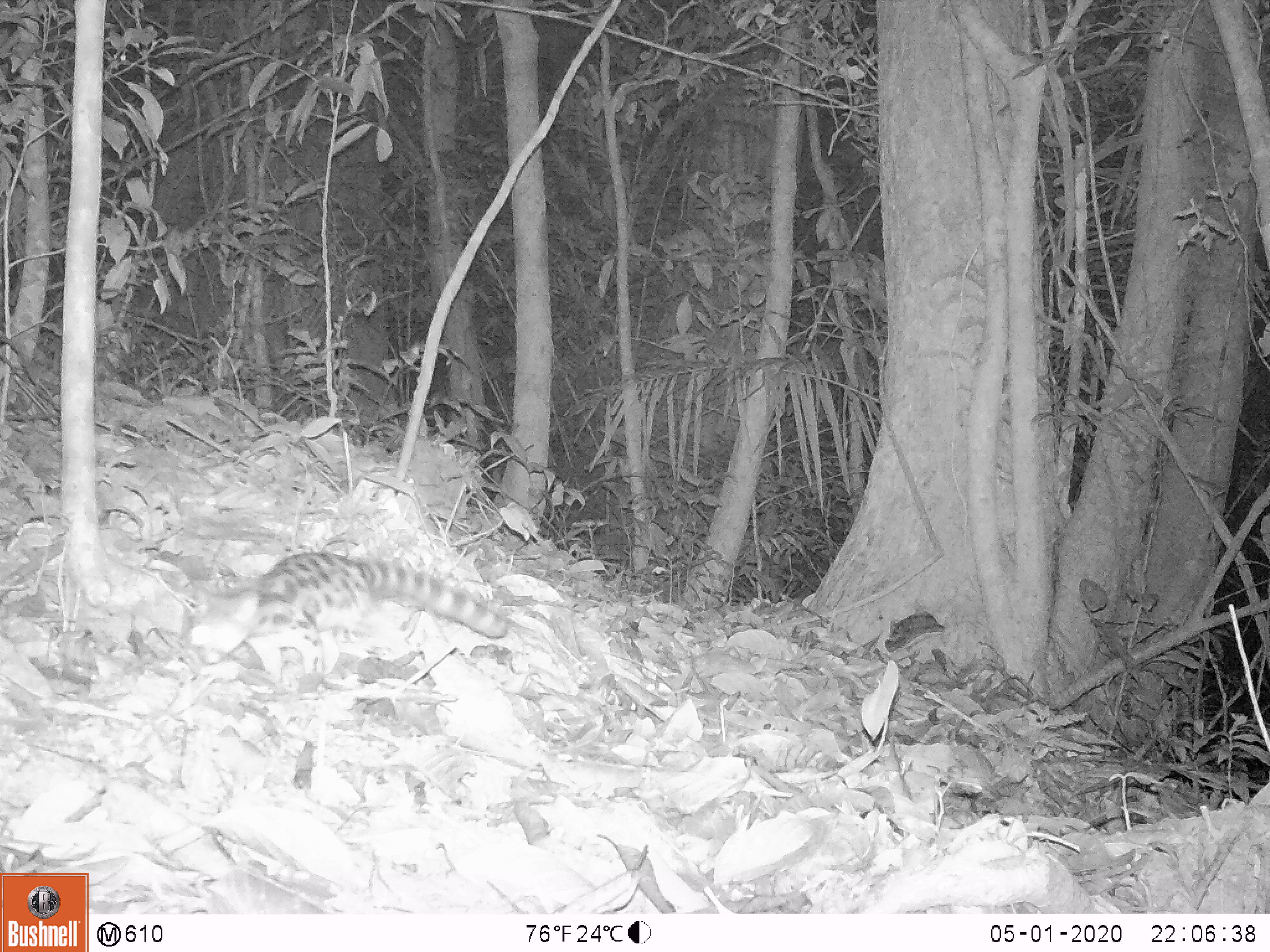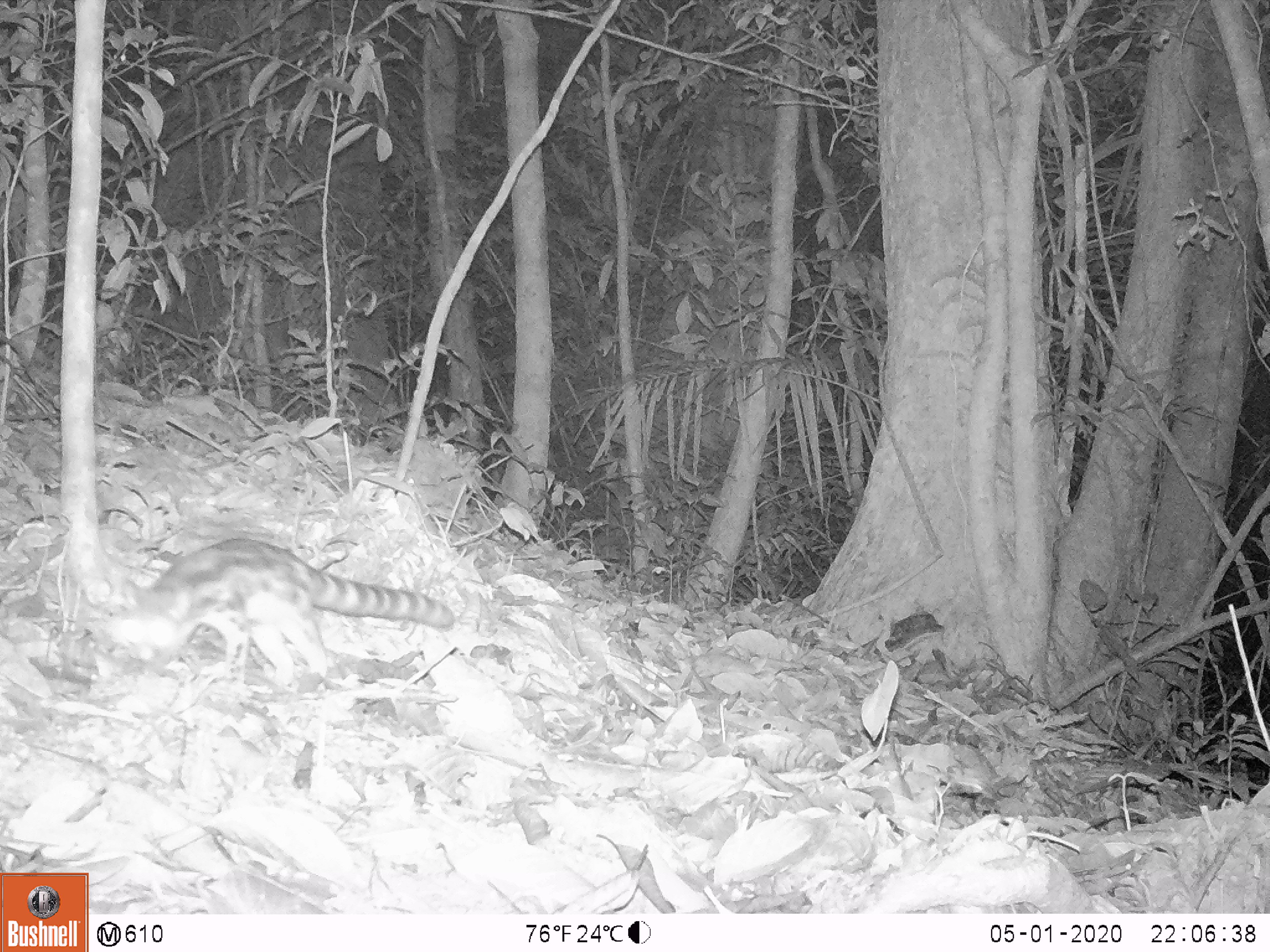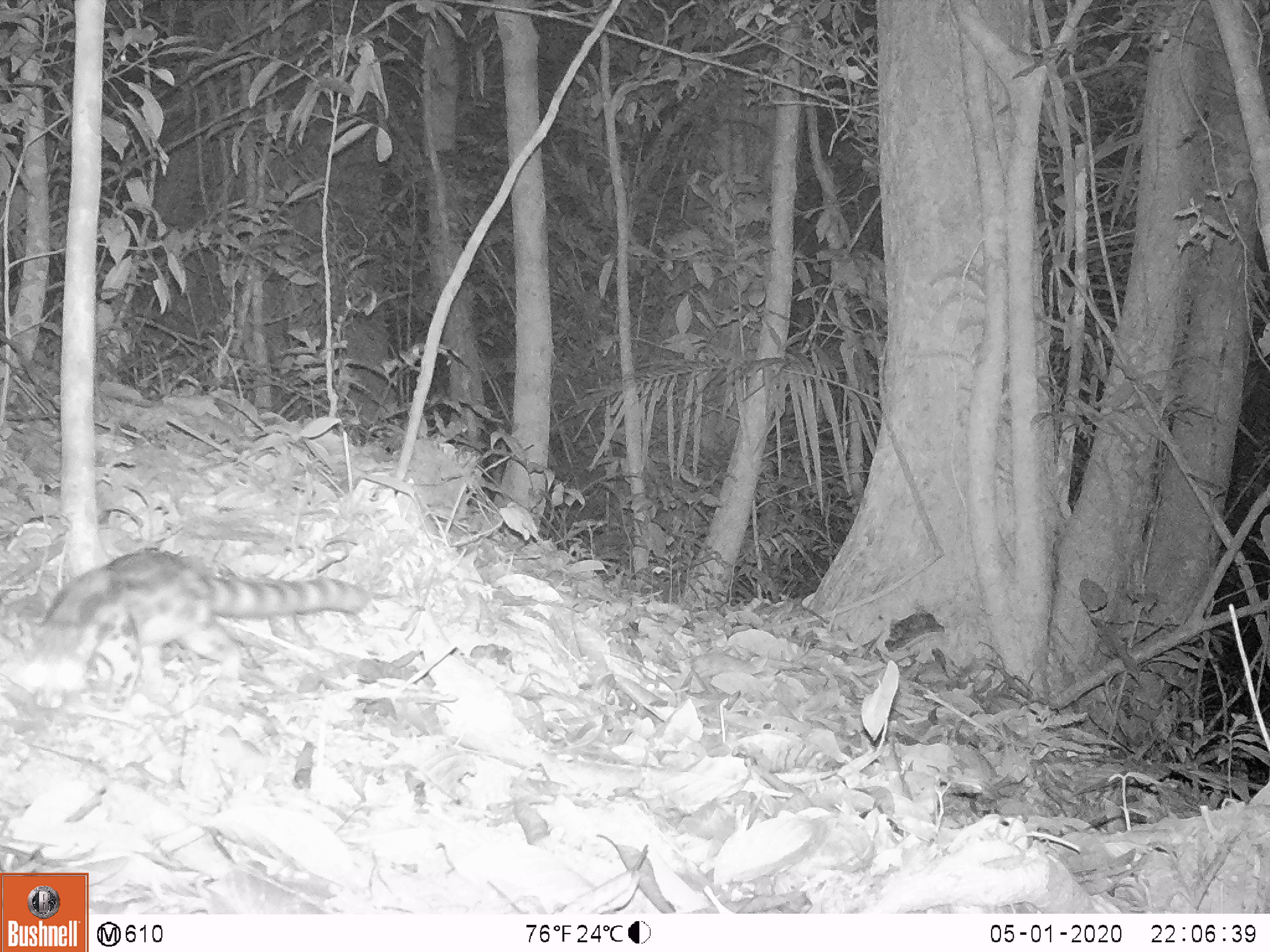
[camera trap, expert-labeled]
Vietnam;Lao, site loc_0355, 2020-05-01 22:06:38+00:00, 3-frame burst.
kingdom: Animalia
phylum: Chordata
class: Mammalia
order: Carnivora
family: Prionodontidae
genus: Prionodon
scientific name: Prionodon pardicolor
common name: spotted linsang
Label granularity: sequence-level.